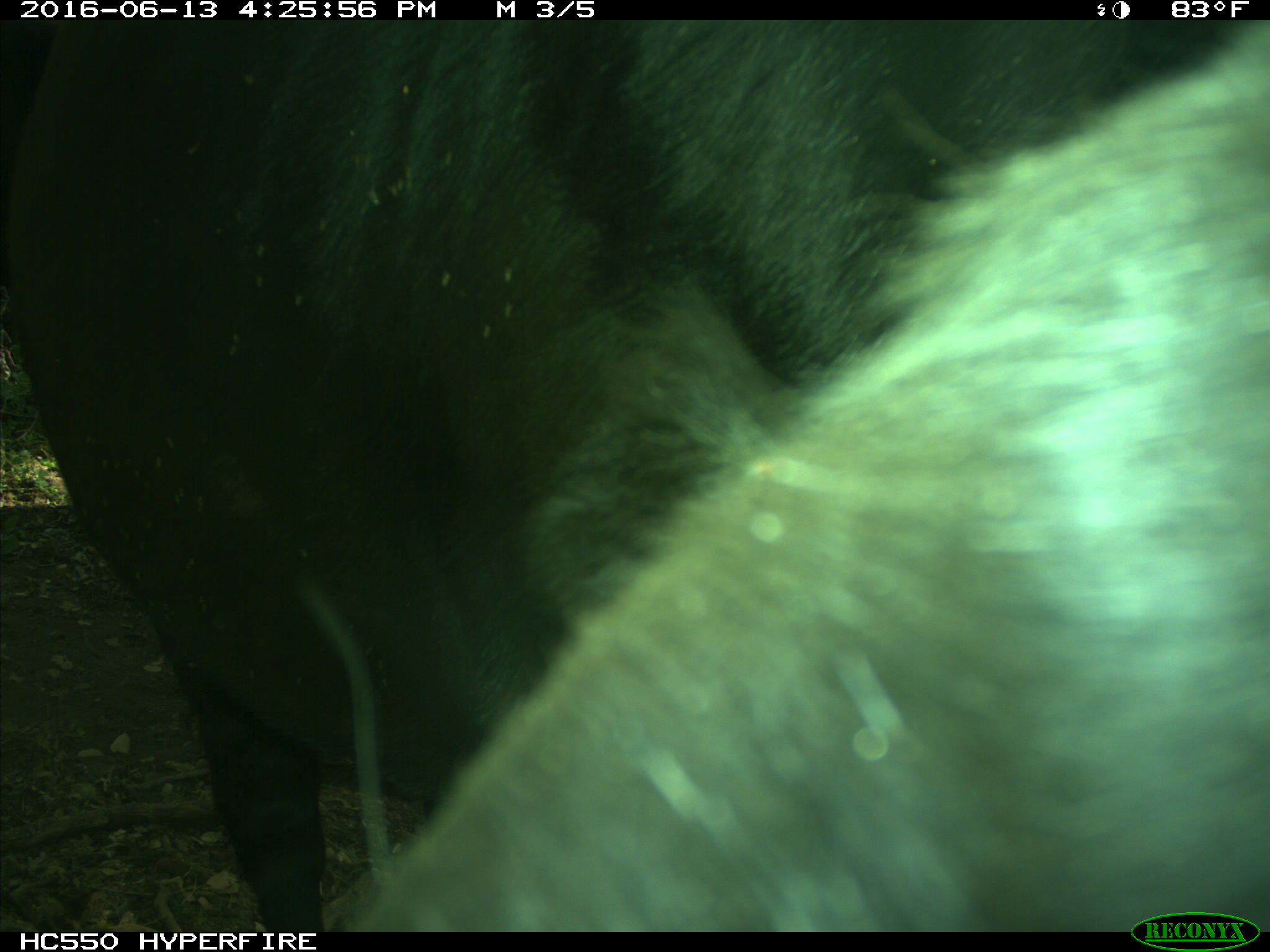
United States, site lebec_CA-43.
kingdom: Animalia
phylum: Chordata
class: Mammalia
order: Artiodactyla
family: Bovidae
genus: Bos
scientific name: Bos taurus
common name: domestic cow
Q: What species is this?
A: Bos taurus (domestic cow).